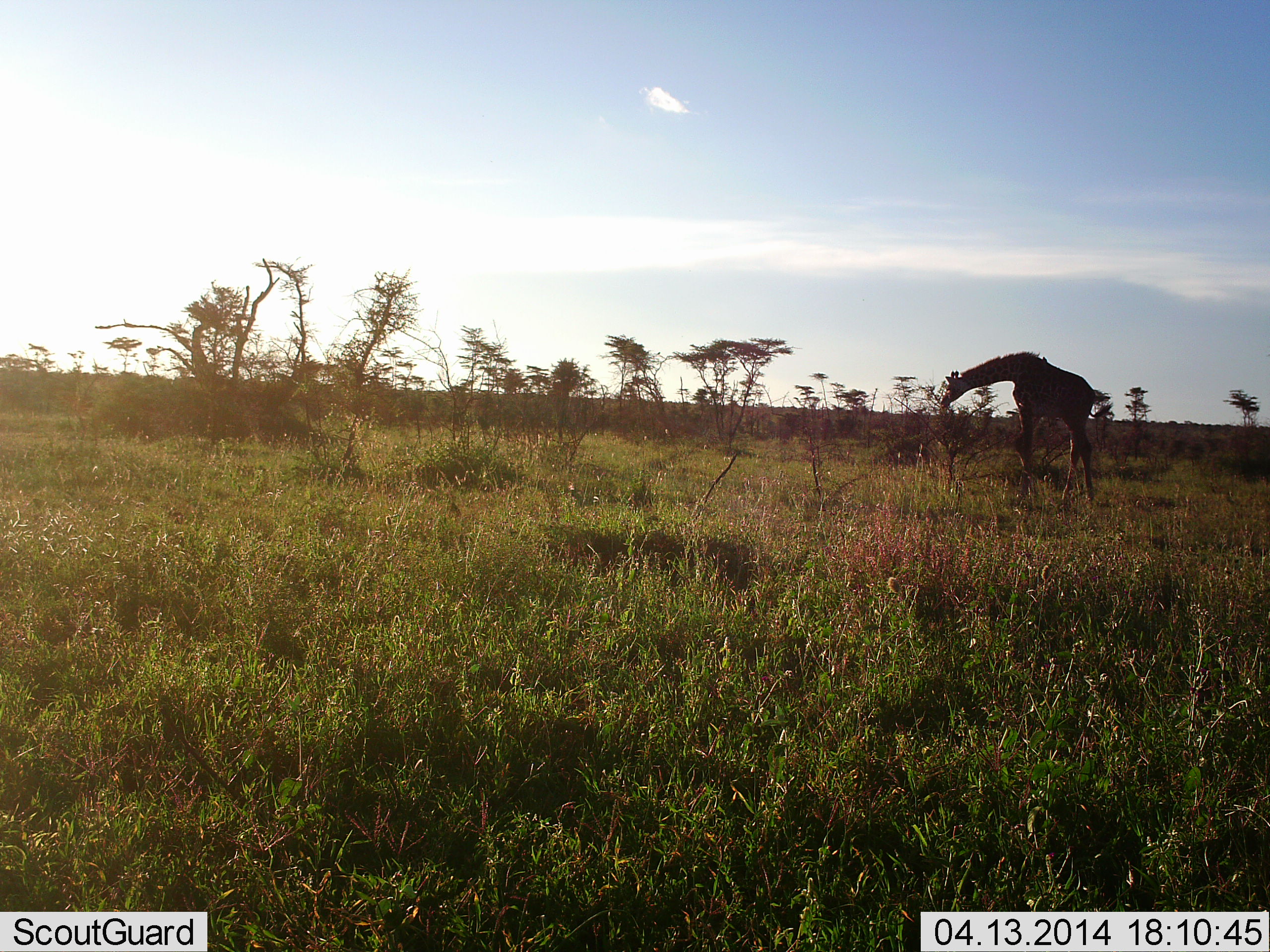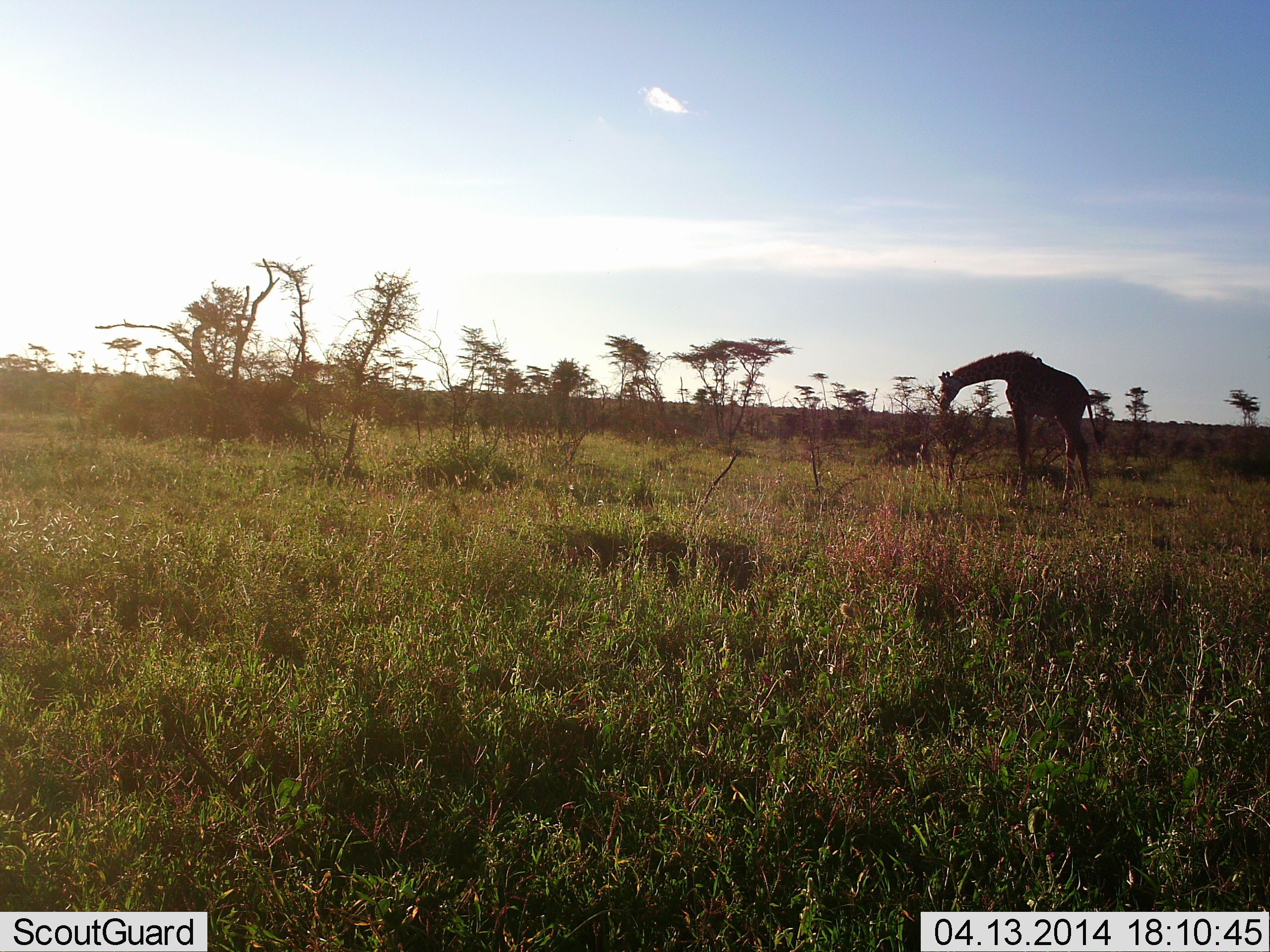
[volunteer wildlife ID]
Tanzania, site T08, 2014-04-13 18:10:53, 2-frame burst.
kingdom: Animalia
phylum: Chordata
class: Mammalia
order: Artiodactyla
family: Giraffidae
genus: Giraffa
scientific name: Giraffa camelopardalis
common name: giraffe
Giraffe (Giraffa camelopardalis), count 1. Behavior (volunteer vote fractions): standing 10%, resting 0%, moving 0%, interacting 0%. Young present (vote fraction): 0%. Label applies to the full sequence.